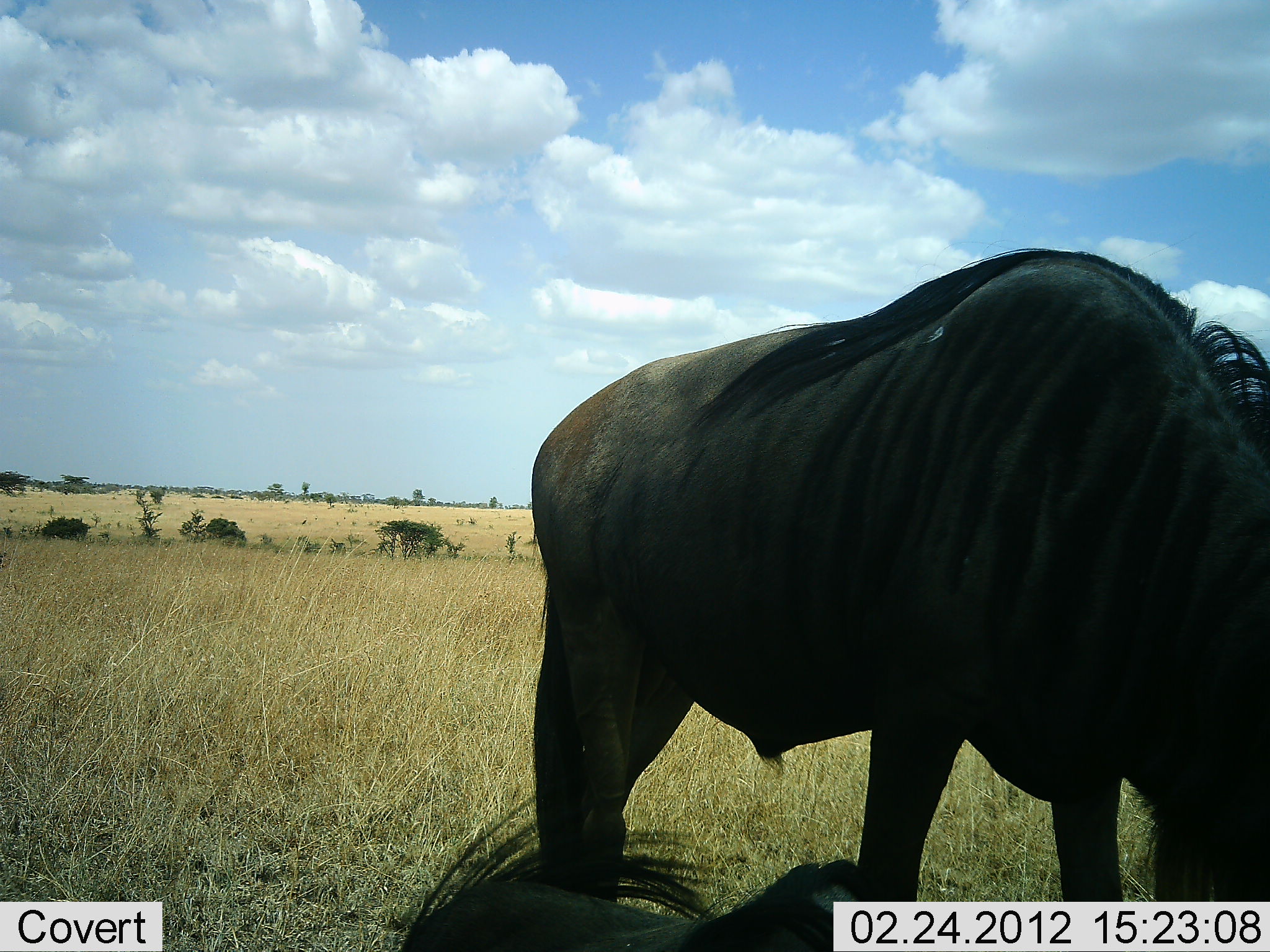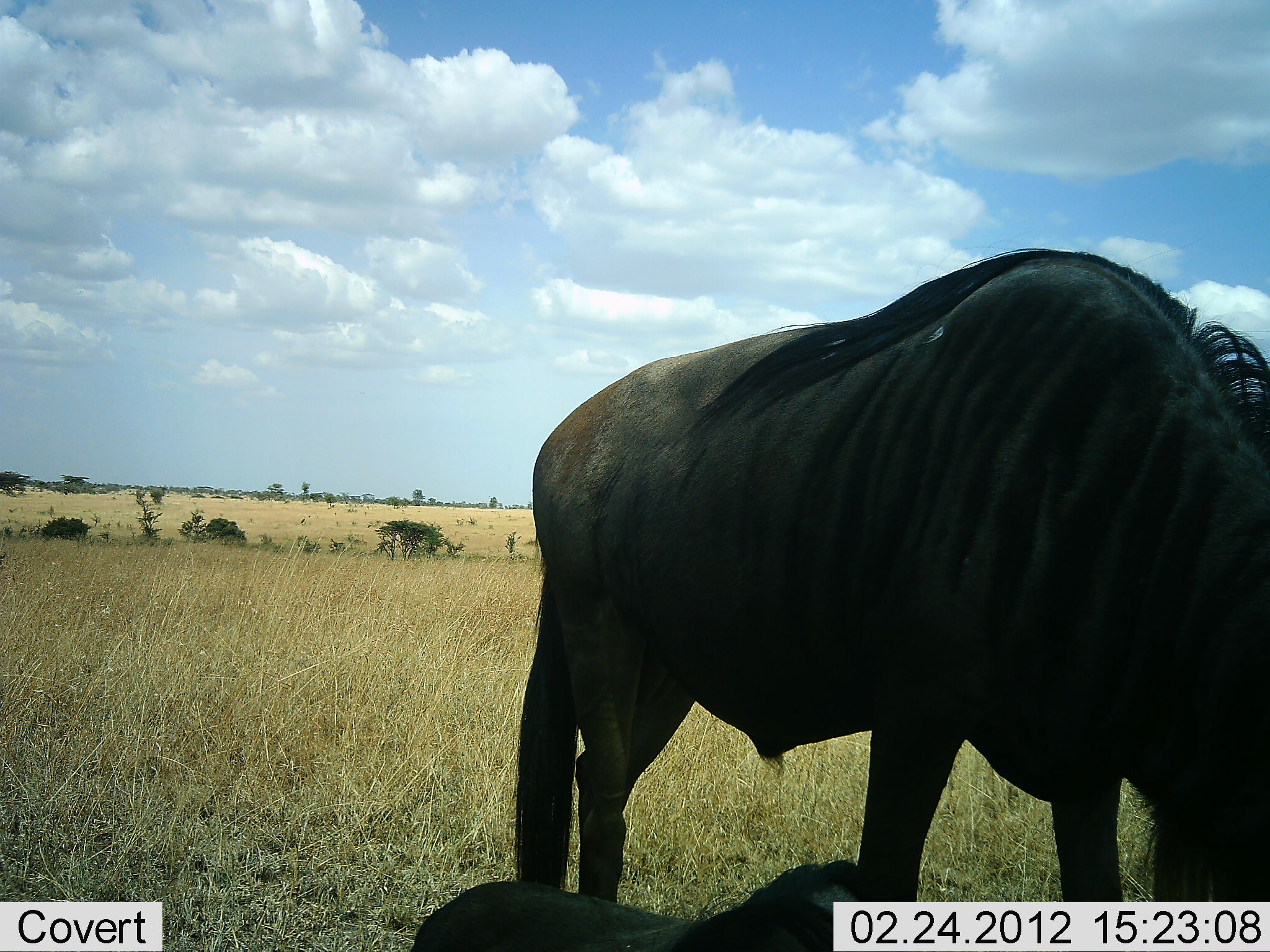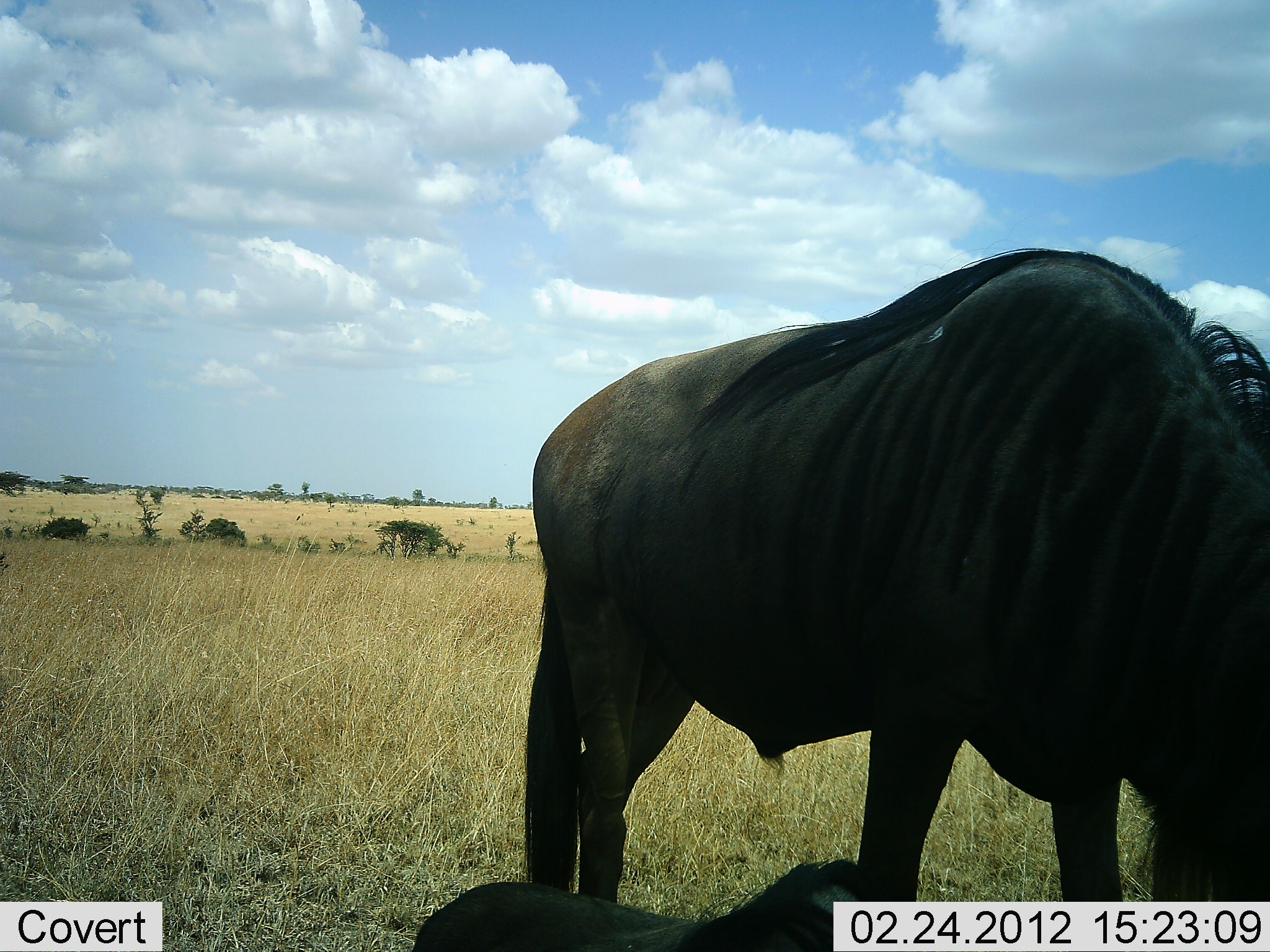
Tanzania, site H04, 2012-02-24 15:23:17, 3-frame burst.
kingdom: Animalia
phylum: Chordata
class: Mammalia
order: Artiodactyla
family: Bovidae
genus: Connochaetes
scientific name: Connochaetes taurinus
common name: blue wildebeest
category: wildebeest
Wildebeest (blue wildebeest) (Connochaetes taurinus), count 2. Behavior (volunteer vote fractions): standing 56%, resting 50%, moving 0%, interacting 0%. Young present (vote fraction): 0%. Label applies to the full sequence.